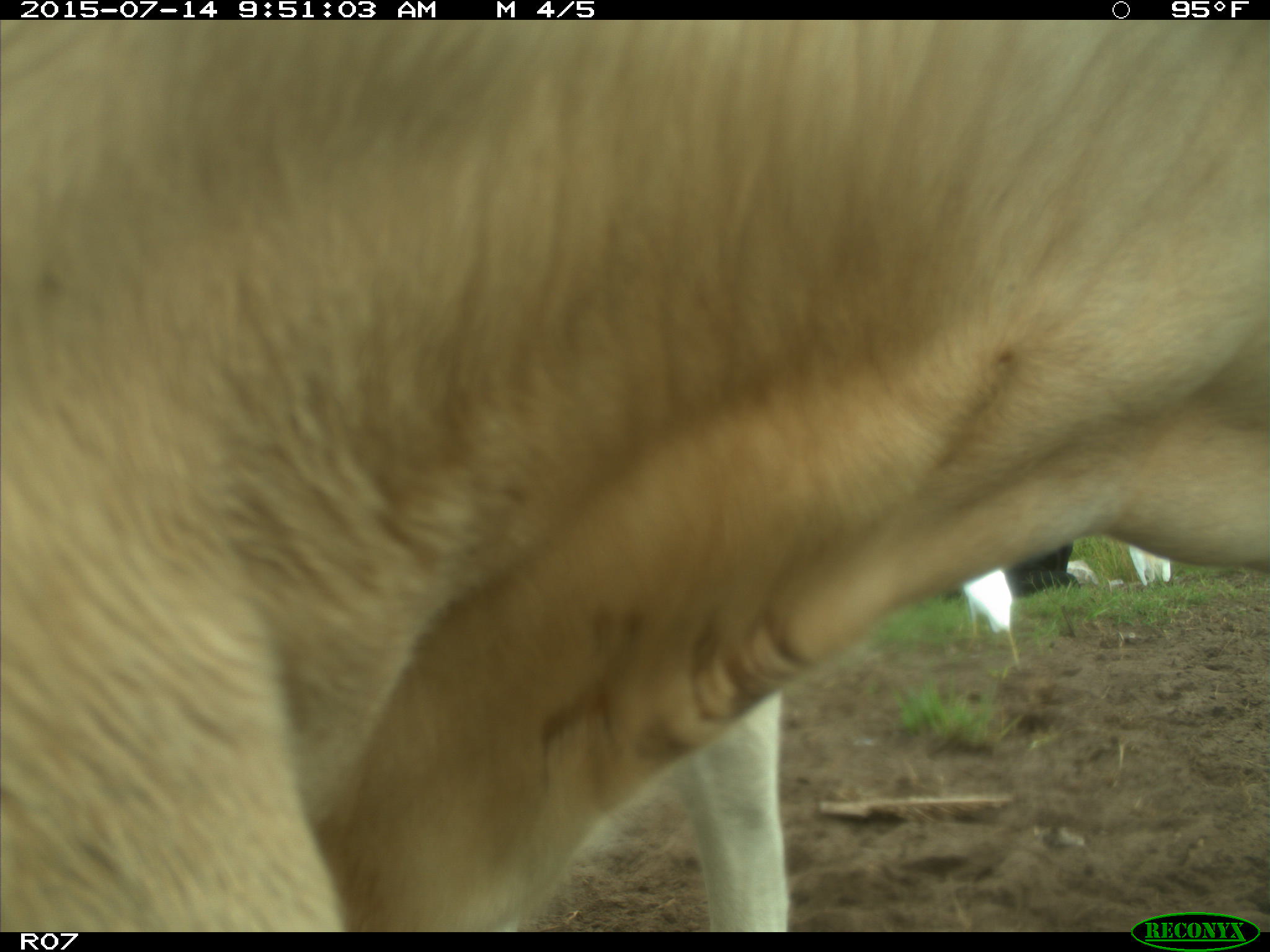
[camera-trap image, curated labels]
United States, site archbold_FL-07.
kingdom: Animalia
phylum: Chordata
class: Mammalia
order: Artiodactyla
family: Bovidae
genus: Bos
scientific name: Bos taurus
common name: domestic cow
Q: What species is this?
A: Bos taurus (domestic cow).